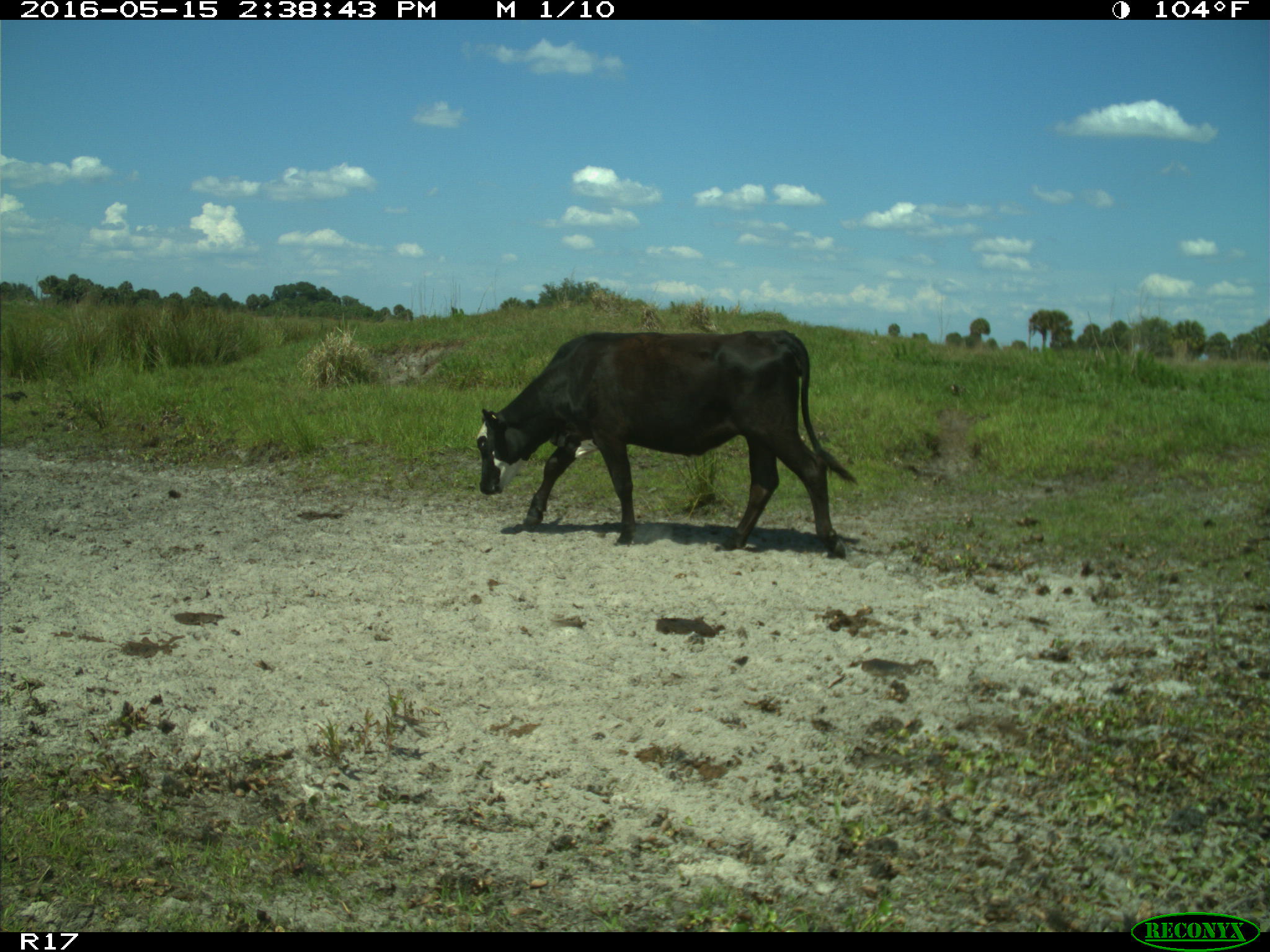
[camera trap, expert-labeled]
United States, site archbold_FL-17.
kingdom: Animalia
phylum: Chordata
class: Mammalia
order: Artiodactyla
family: Bovidae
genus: Bos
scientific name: Bos taurus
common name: domestic cow